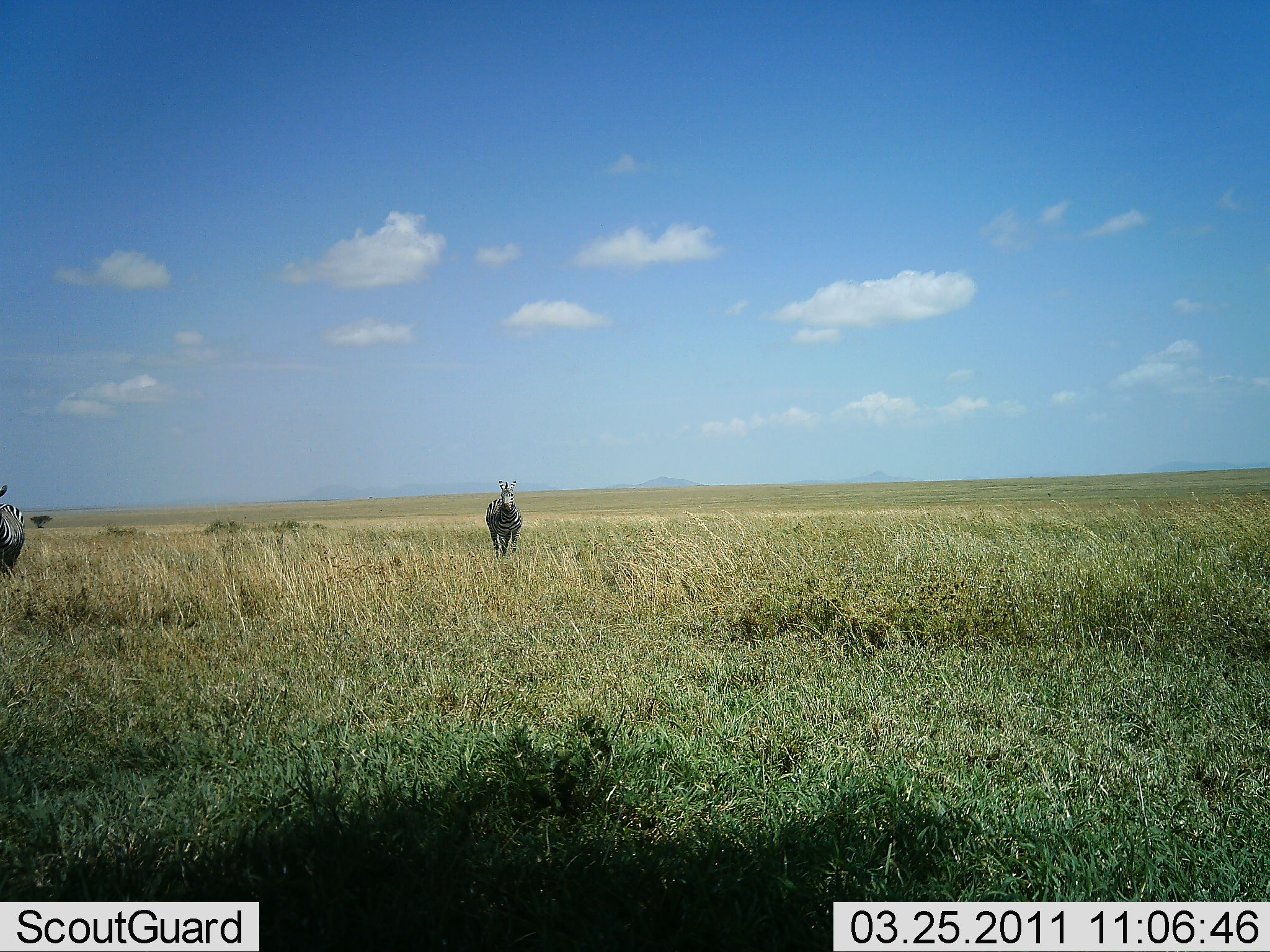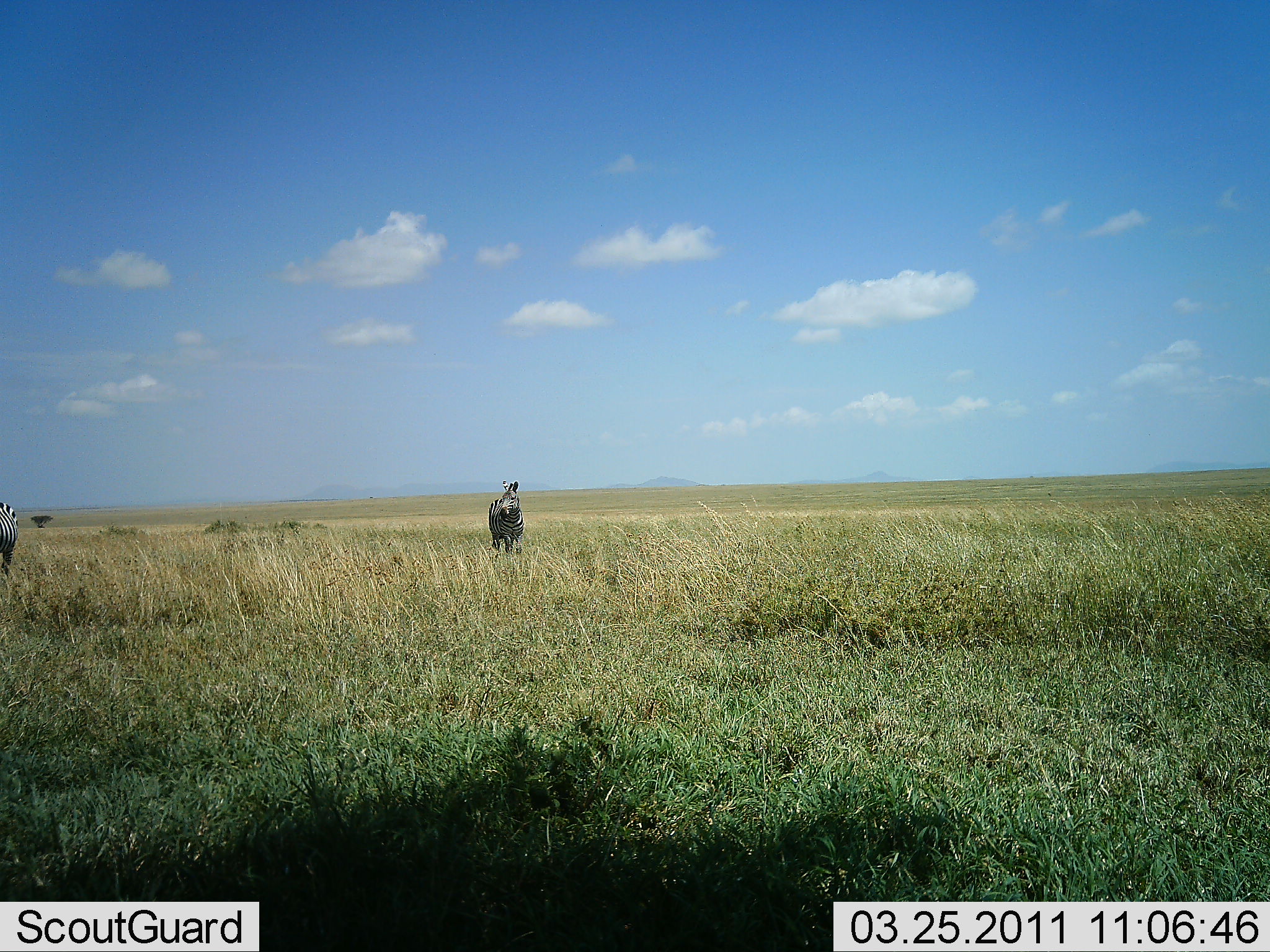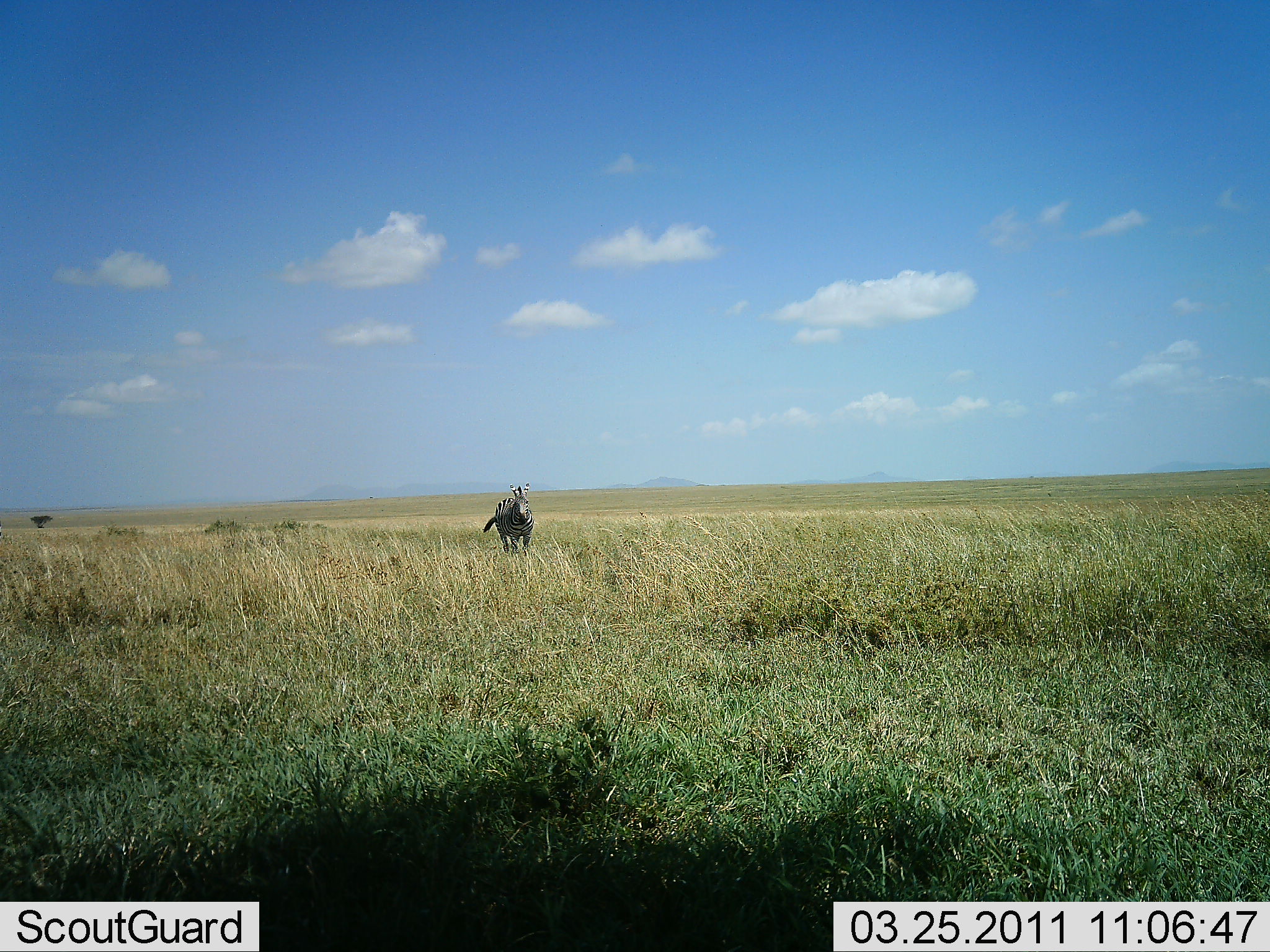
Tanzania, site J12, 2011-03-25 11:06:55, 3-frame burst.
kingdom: Animalia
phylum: Chordata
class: Mammalia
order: Perissodactyla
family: Equidae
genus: Equus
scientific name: Equus quagga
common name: plains zebra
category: zebra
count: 2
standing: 45%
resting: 0%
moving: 55%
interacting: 0%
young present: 0%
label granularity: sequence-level